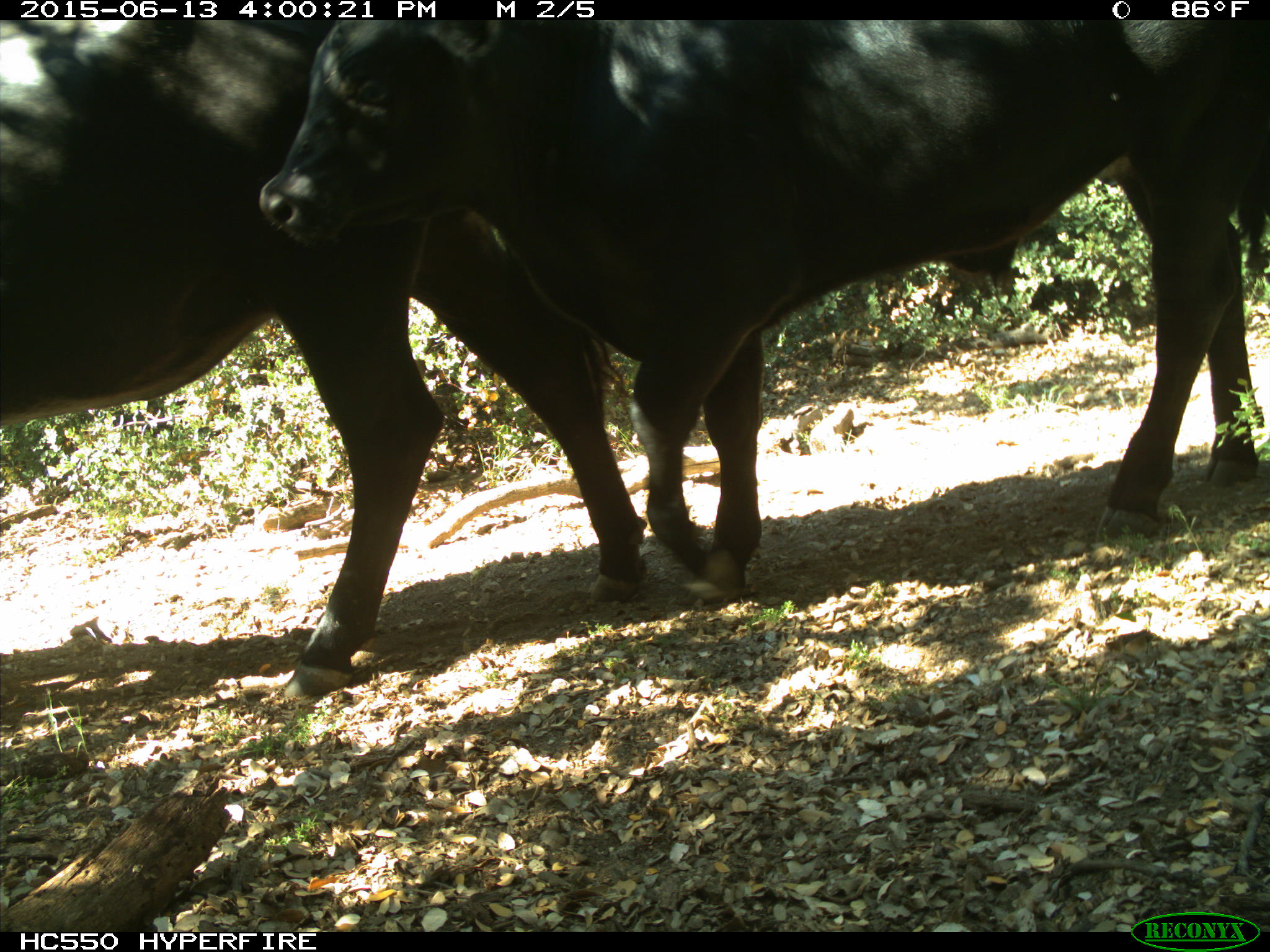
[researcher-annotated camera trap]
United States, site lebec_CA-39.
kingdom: Animalia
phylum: Chordata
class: Mammalia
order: Artiodactyla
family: Bovidae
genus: Bos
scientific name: Bos taurus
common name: domestic cow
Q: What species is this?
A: Bos taurus (domestic cow).